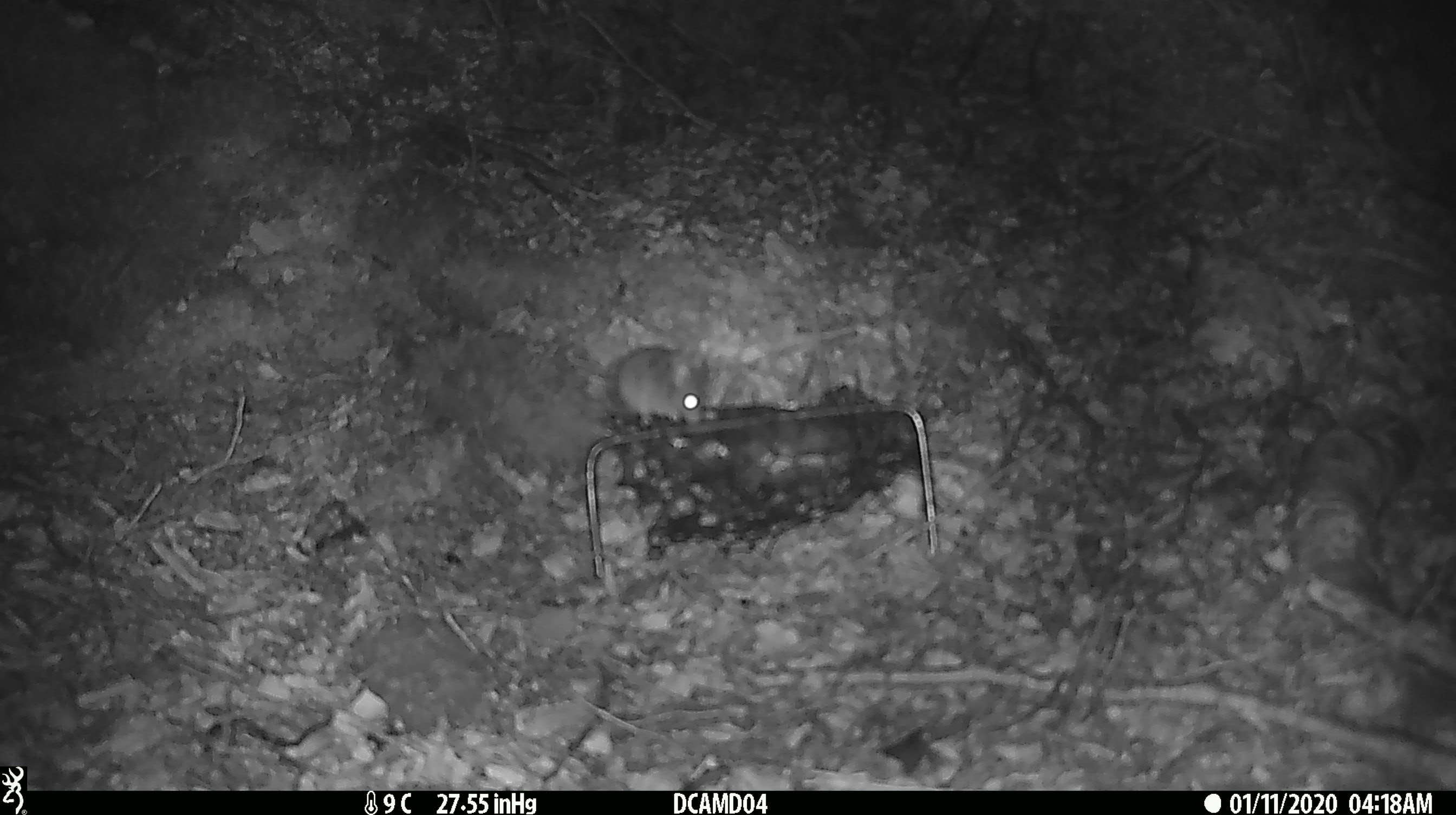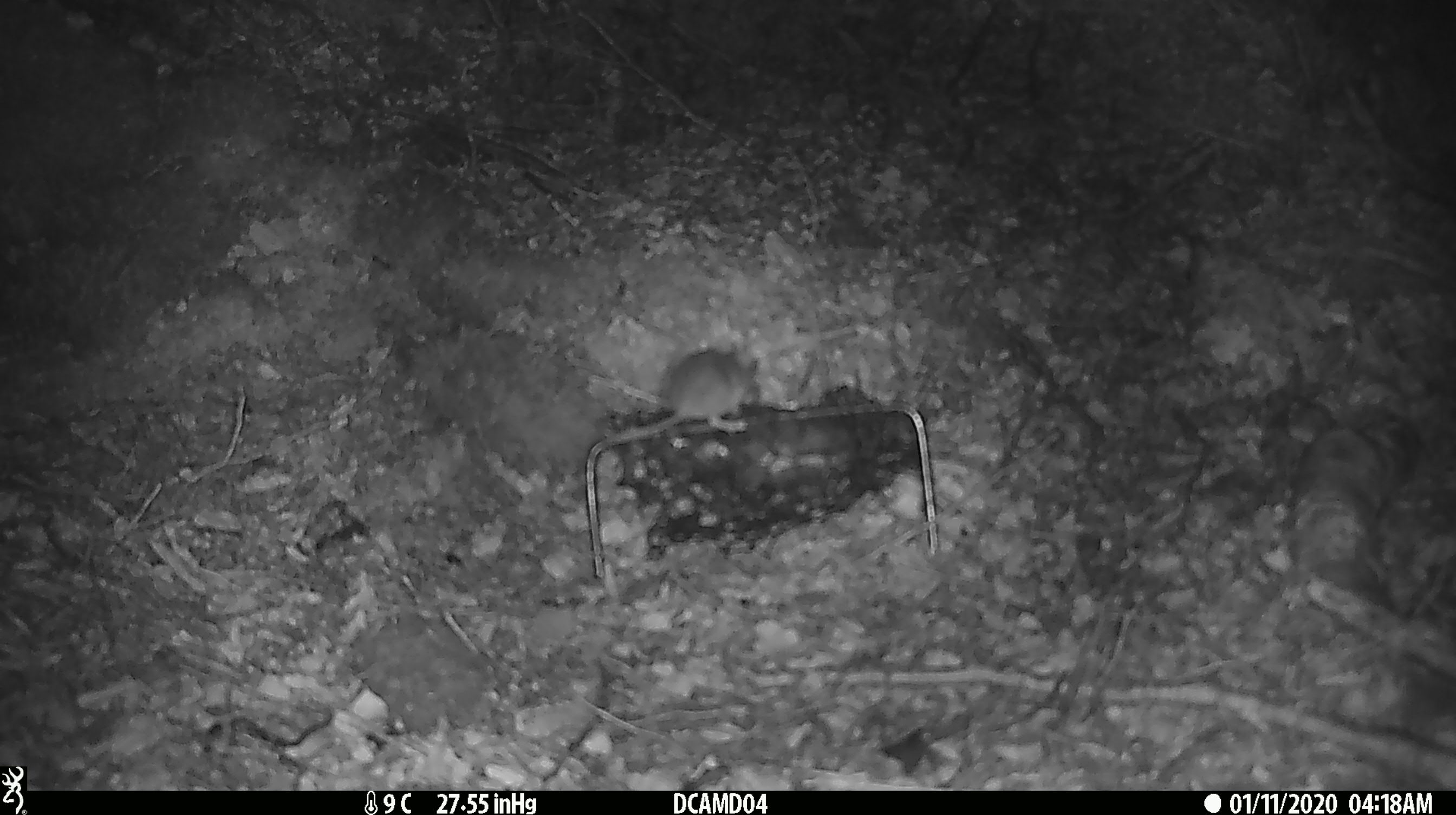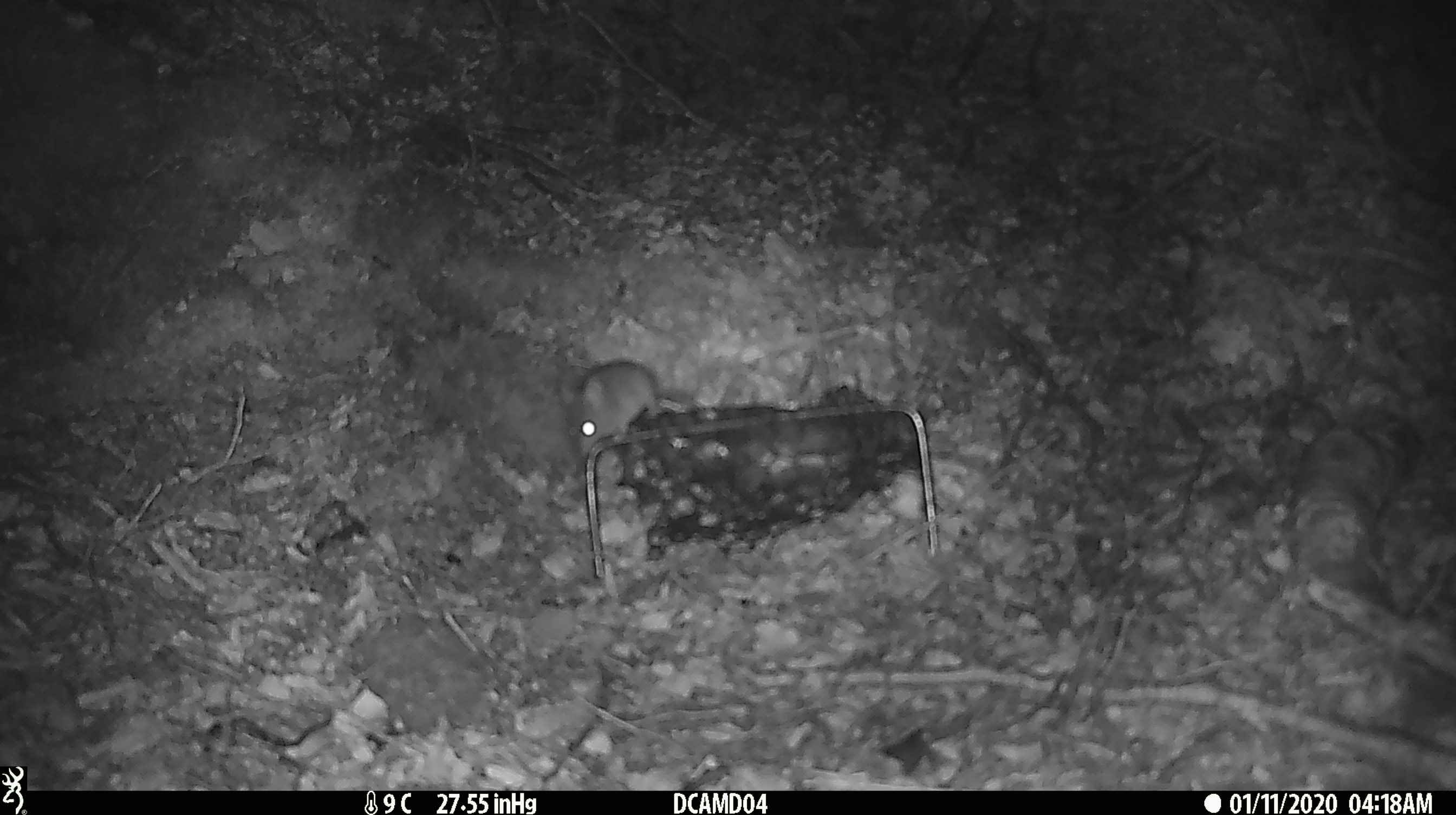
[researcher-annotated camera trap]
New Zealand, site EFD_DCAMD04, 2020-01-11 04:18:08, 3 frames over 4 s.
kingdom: Animalia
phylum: Chordata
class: Mammalia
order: Rodentia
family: Muridae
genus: Mus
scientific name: Mus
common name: mouse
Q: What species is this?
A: Mouse (Mus).